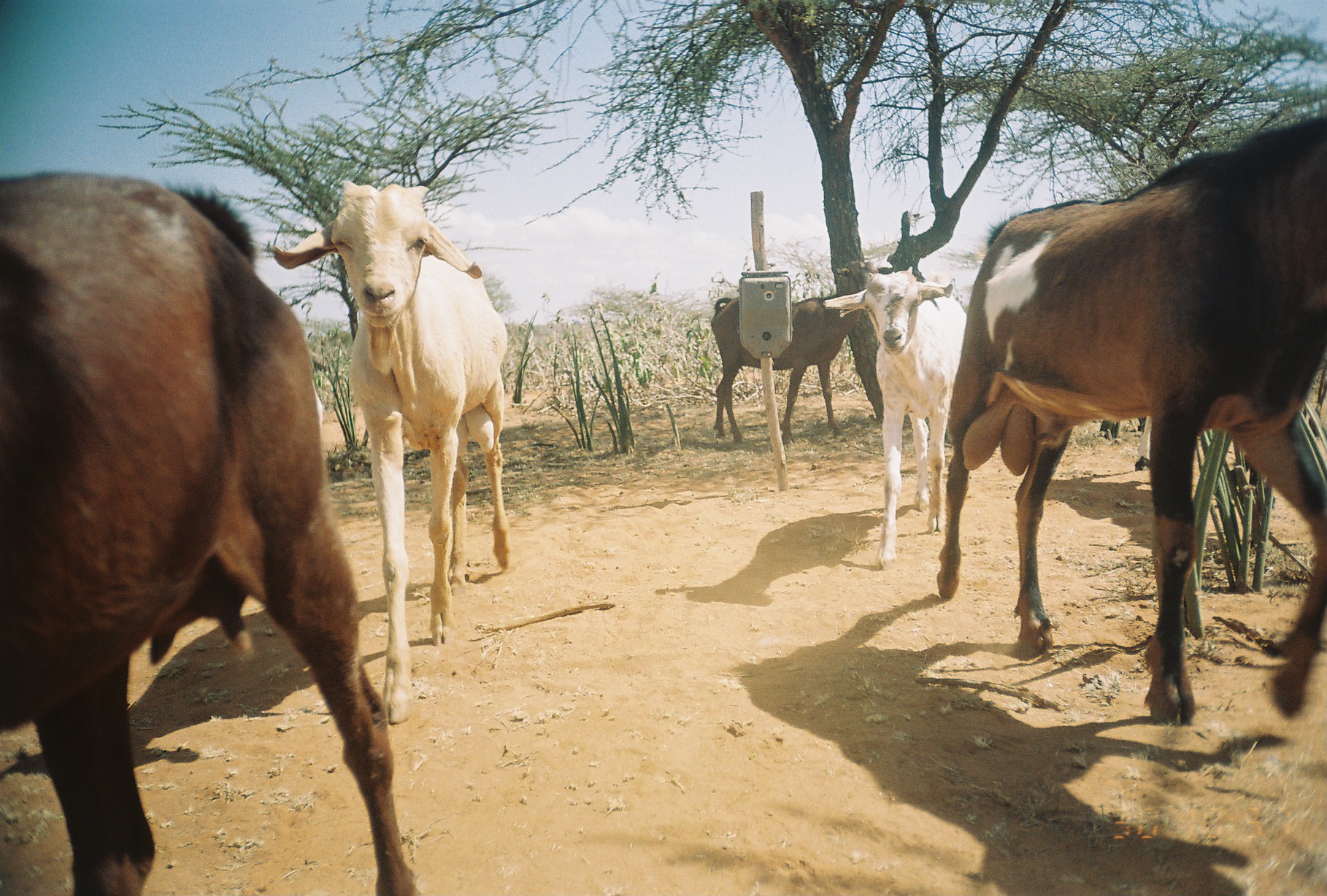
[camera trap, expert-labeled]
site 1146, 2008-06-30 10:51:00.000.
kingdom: Animalia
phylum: Chordata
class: Mammalia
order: Artiodactyla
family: Bovidae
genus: Capra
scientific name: Capra aegagrus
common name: wild goat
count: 5